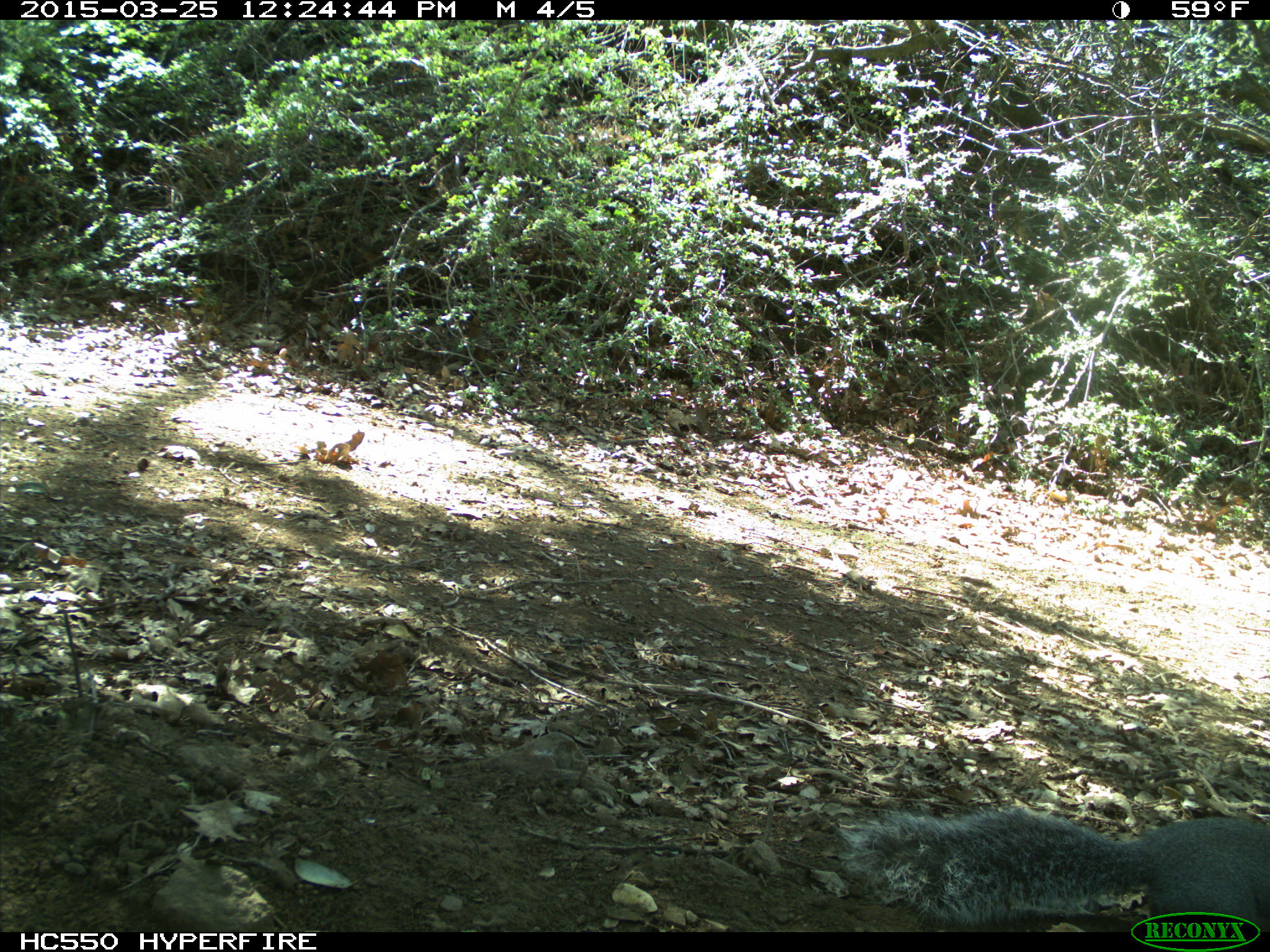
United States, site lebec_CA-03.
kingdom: Animalia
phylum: Chordata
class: Mammalia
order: Rodentia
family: Sciuridae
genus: Sciurus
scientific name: Sciurus carolinensis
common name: eastern gray squirrel